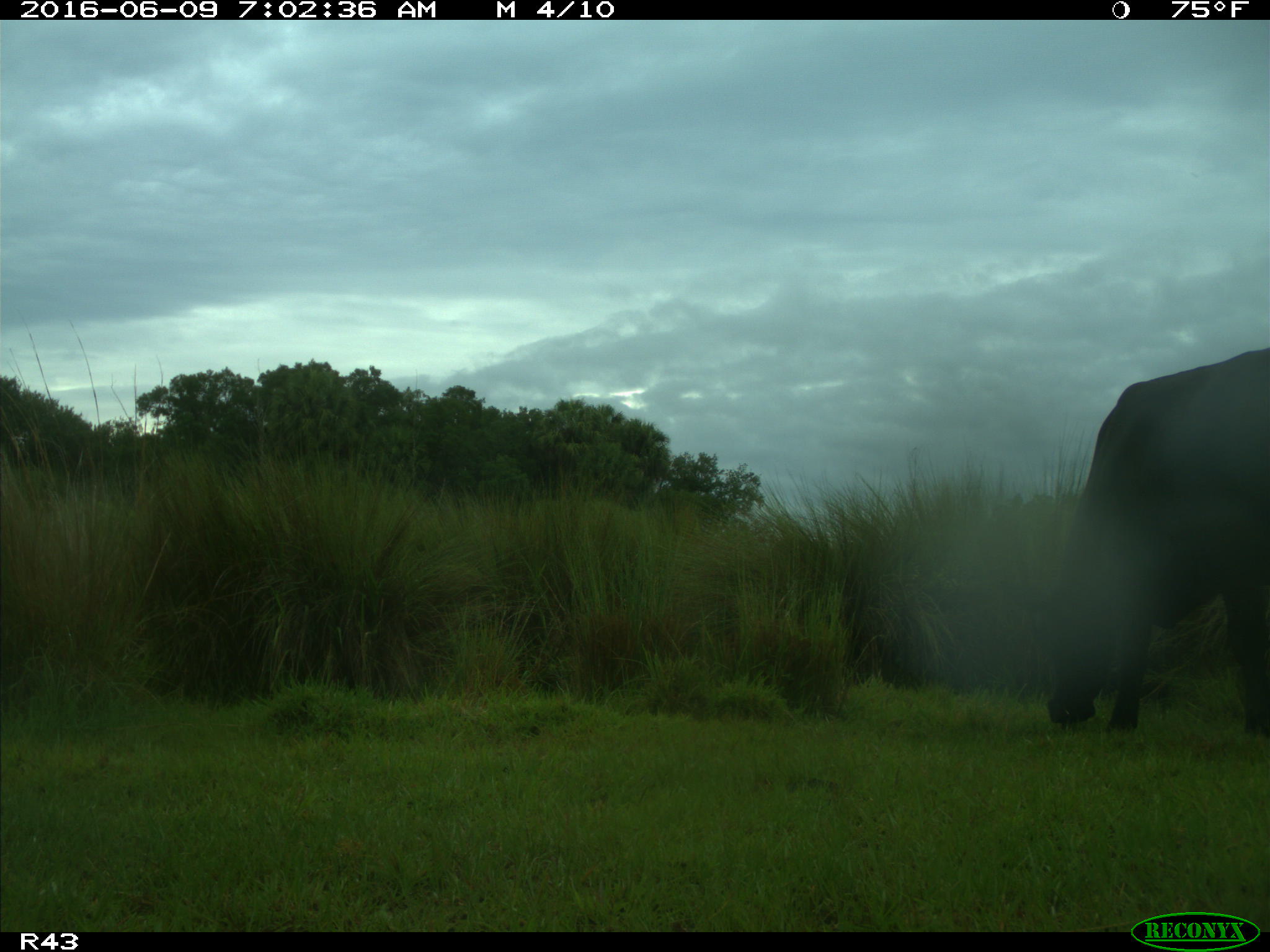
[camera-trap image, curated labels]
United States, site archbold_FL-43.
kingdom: Animalia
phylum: Chordata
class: Mammalia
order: Artiodactyla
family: Bovidae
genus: Bos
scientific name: Bos taurus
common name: domestic cow